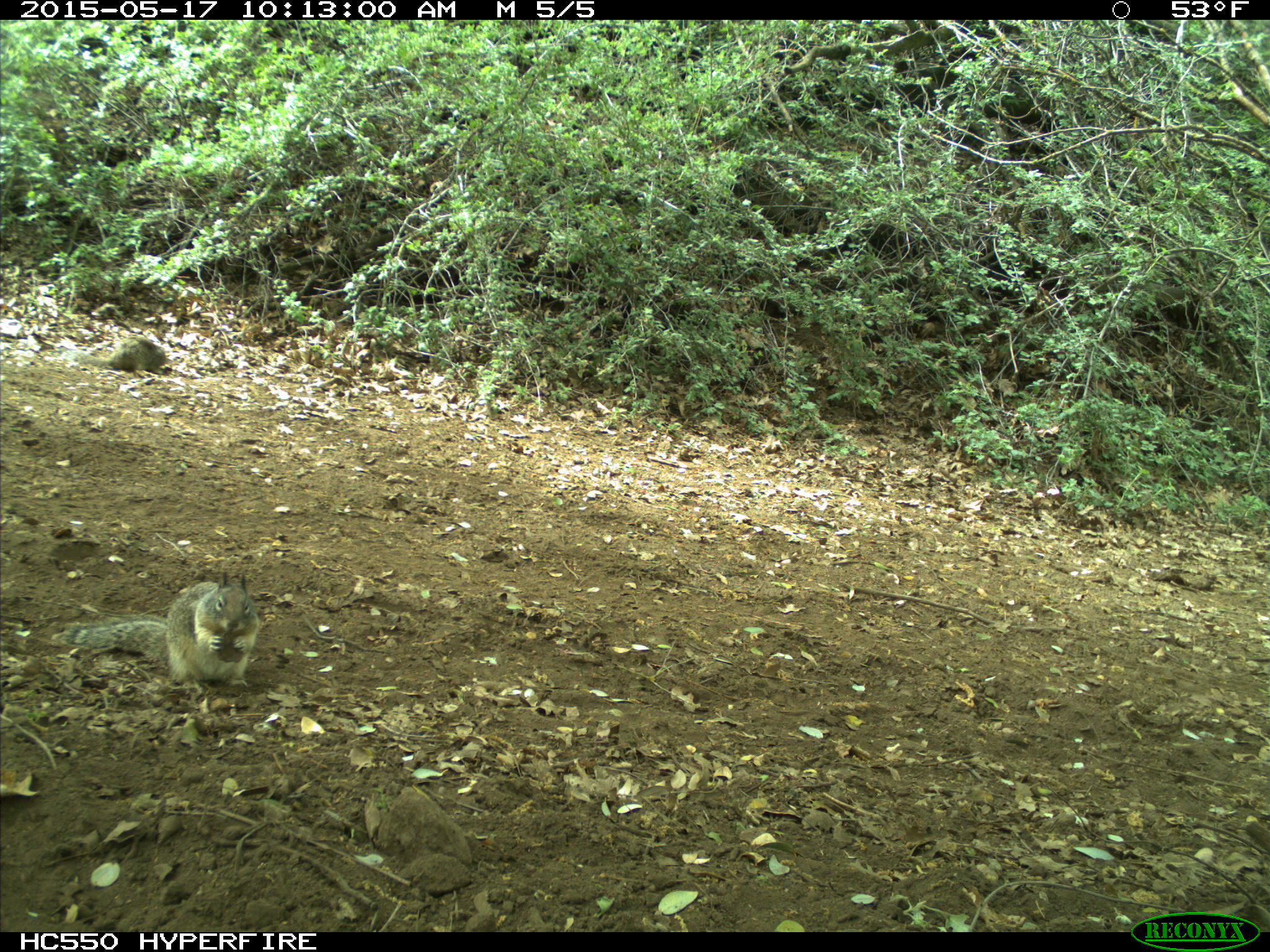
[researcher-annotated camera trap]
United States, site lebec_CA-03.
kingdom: Animalia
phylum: Chordata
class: Mammalia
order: Rodentia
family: Sciuridae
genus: Otospermophilus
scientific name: Otospermophilus beecheyi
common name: california ground squirrel